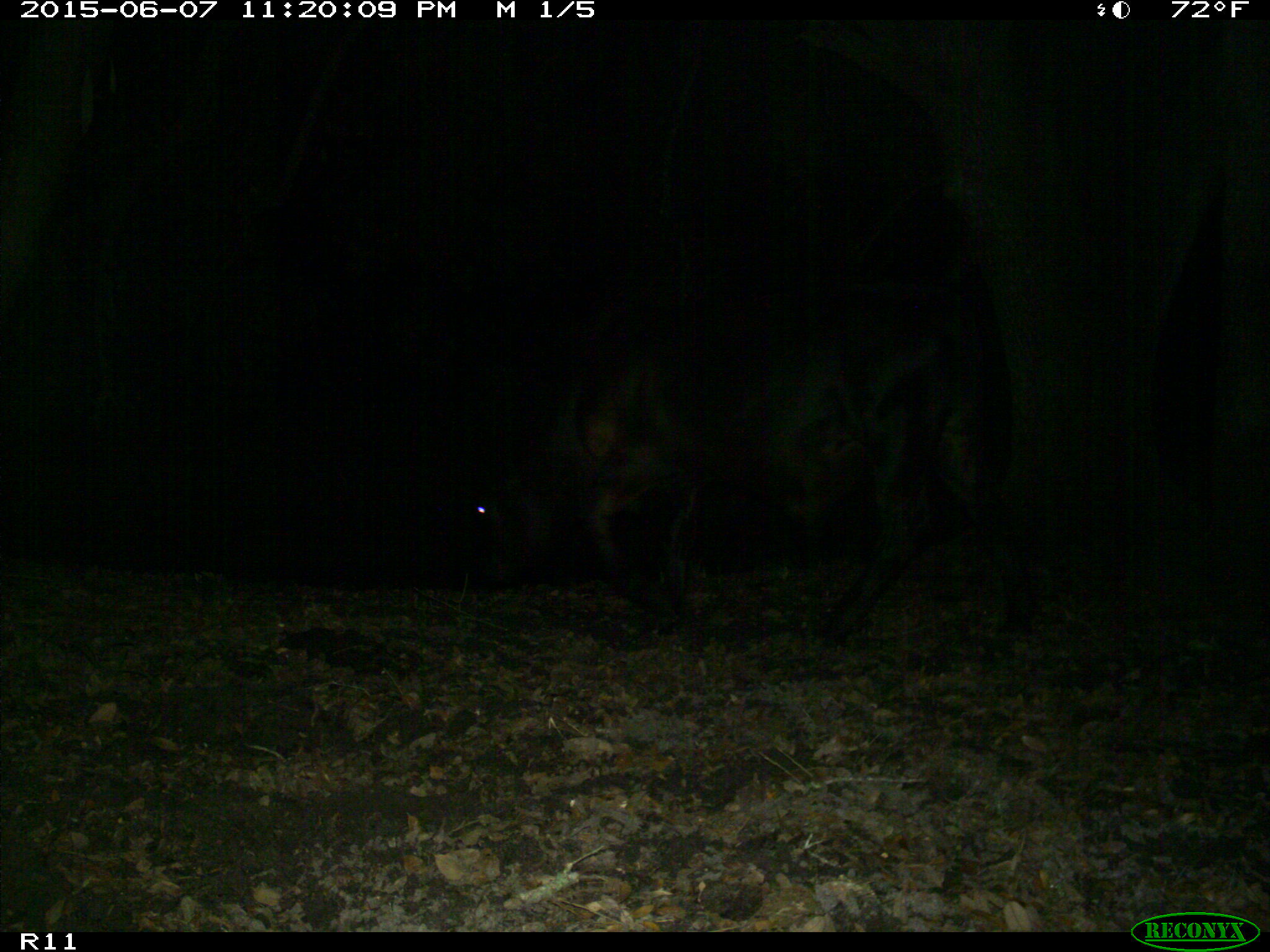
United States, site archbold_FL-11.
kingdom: Animalia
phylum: Chordata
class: Mammalia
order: Artiodactyla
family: Bovidae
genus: Bos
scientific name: Bos taurus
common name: domestic cow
Bos taurus (domestic cow).